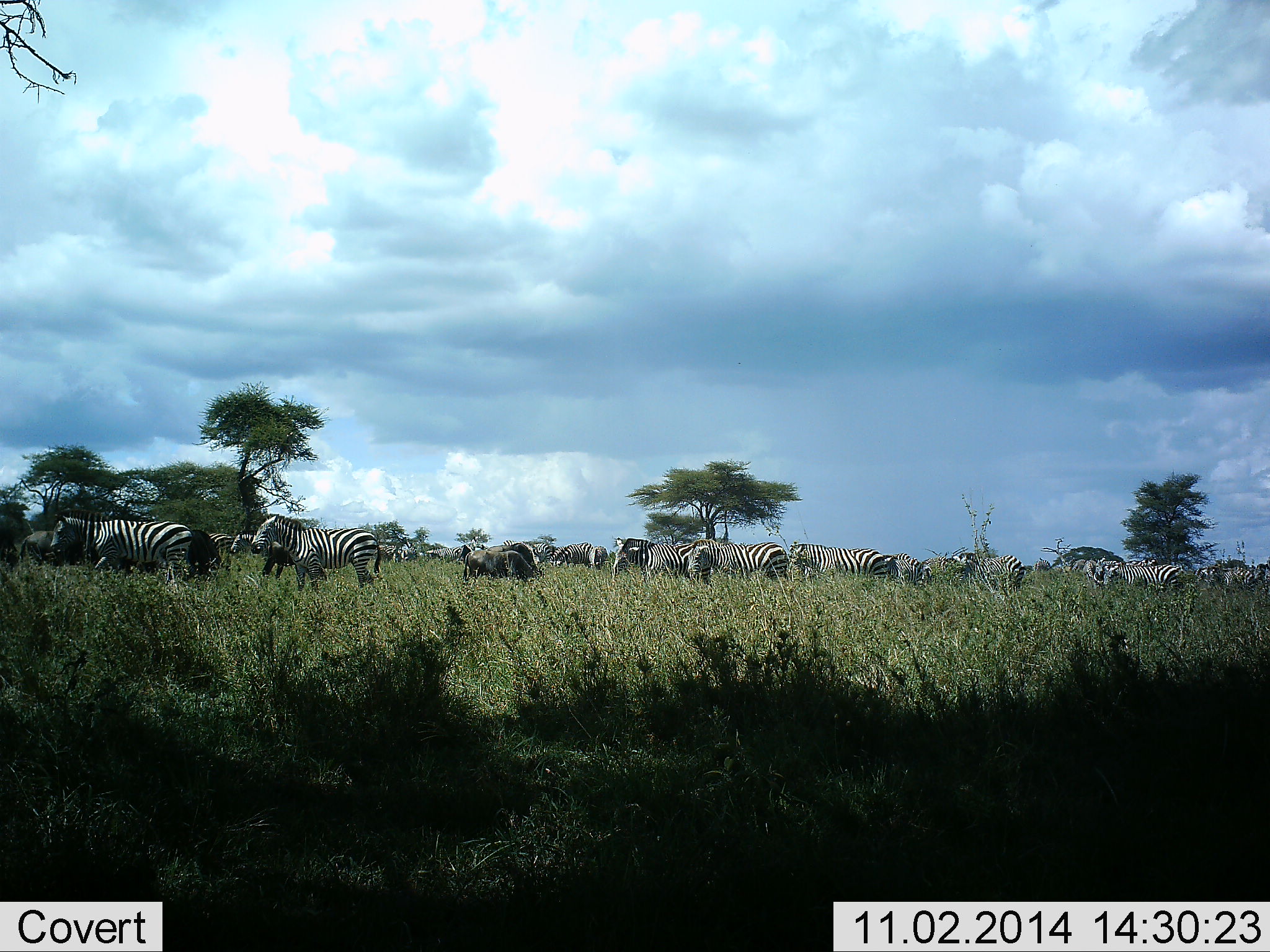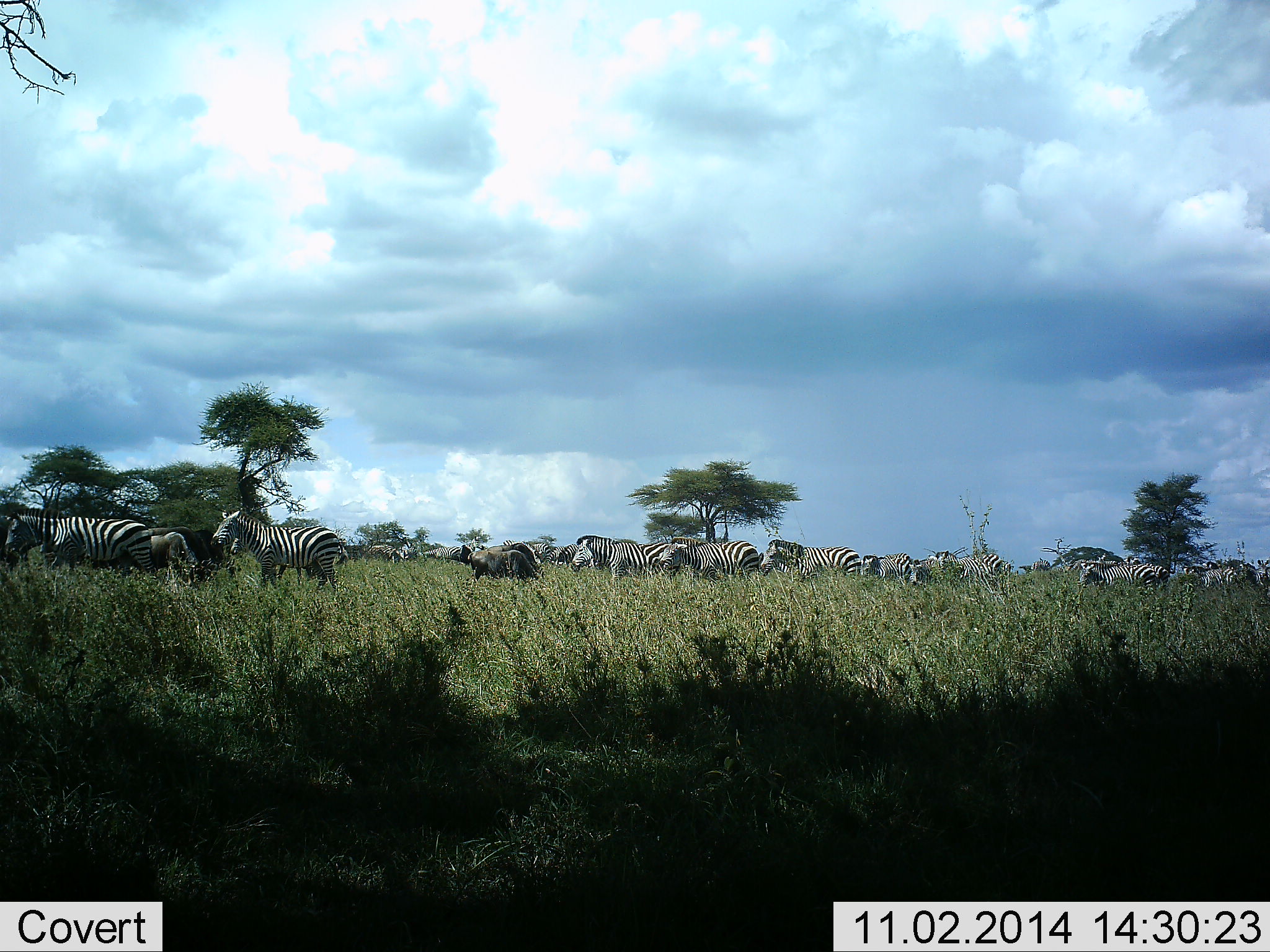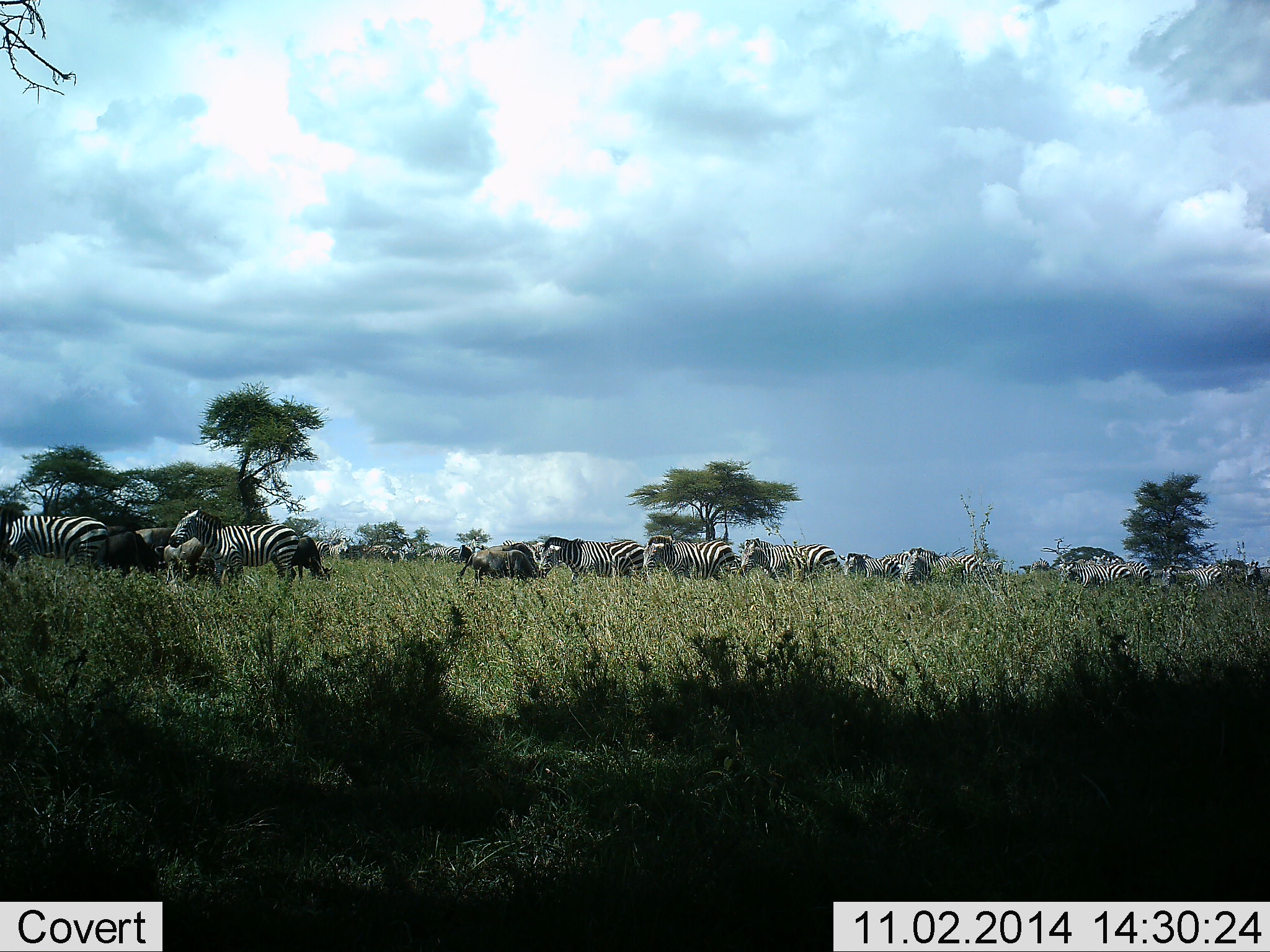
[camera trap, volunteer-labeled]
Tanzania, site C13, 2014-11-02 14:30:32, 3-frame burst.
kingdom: Animalia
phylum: Chordata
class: Mammalia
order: Perissodactyla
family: Equidae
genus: Equus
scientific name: Equus quagga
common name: plains zebra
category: zebra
Zebra (plains zebra) (Equus quagga), count 11-50. Behavior (volunteer vote fractions): standing 15%, resting 0%, moving 92%, interacting 0%. Young present (vote fraction): 0%. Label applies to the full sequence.